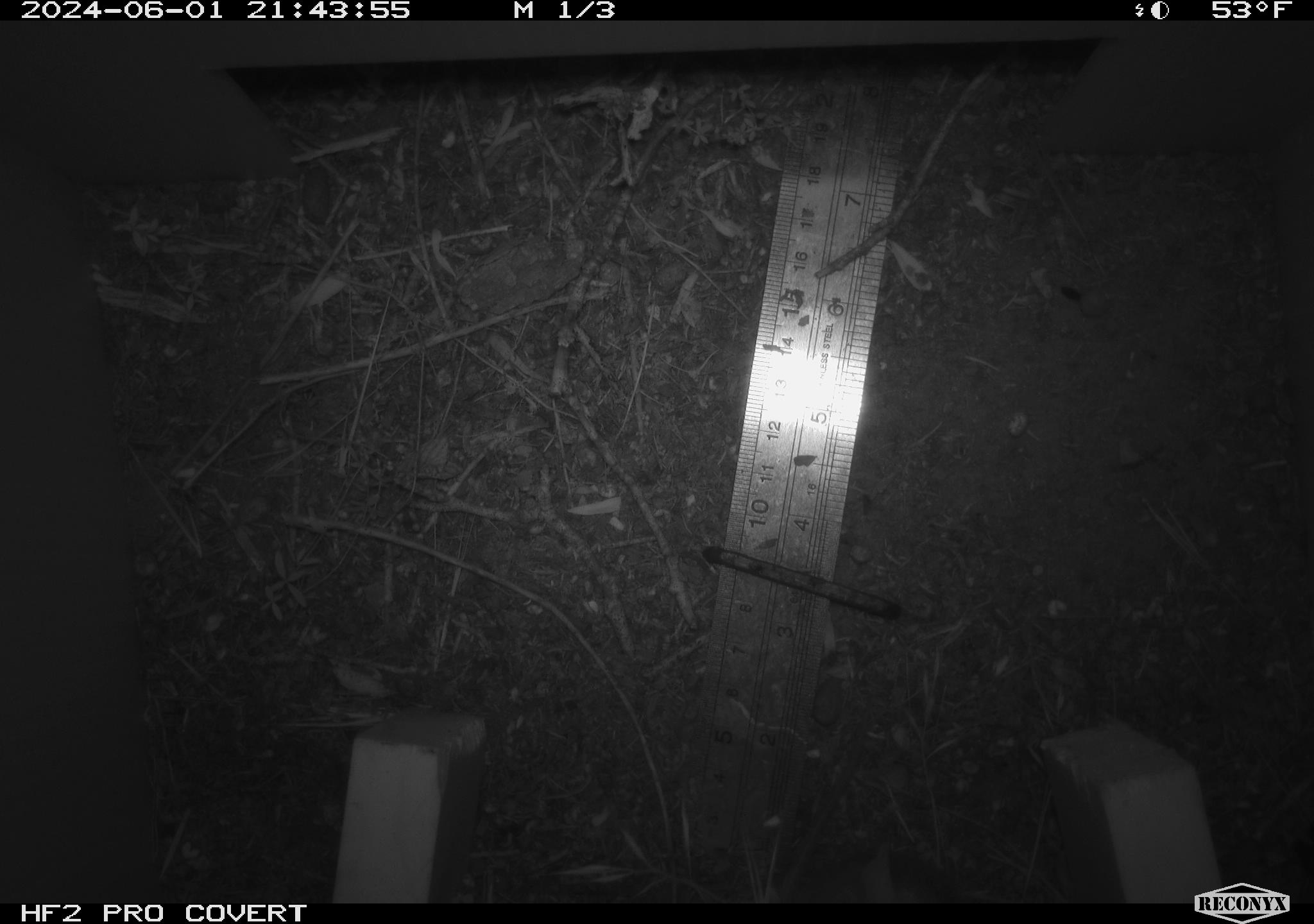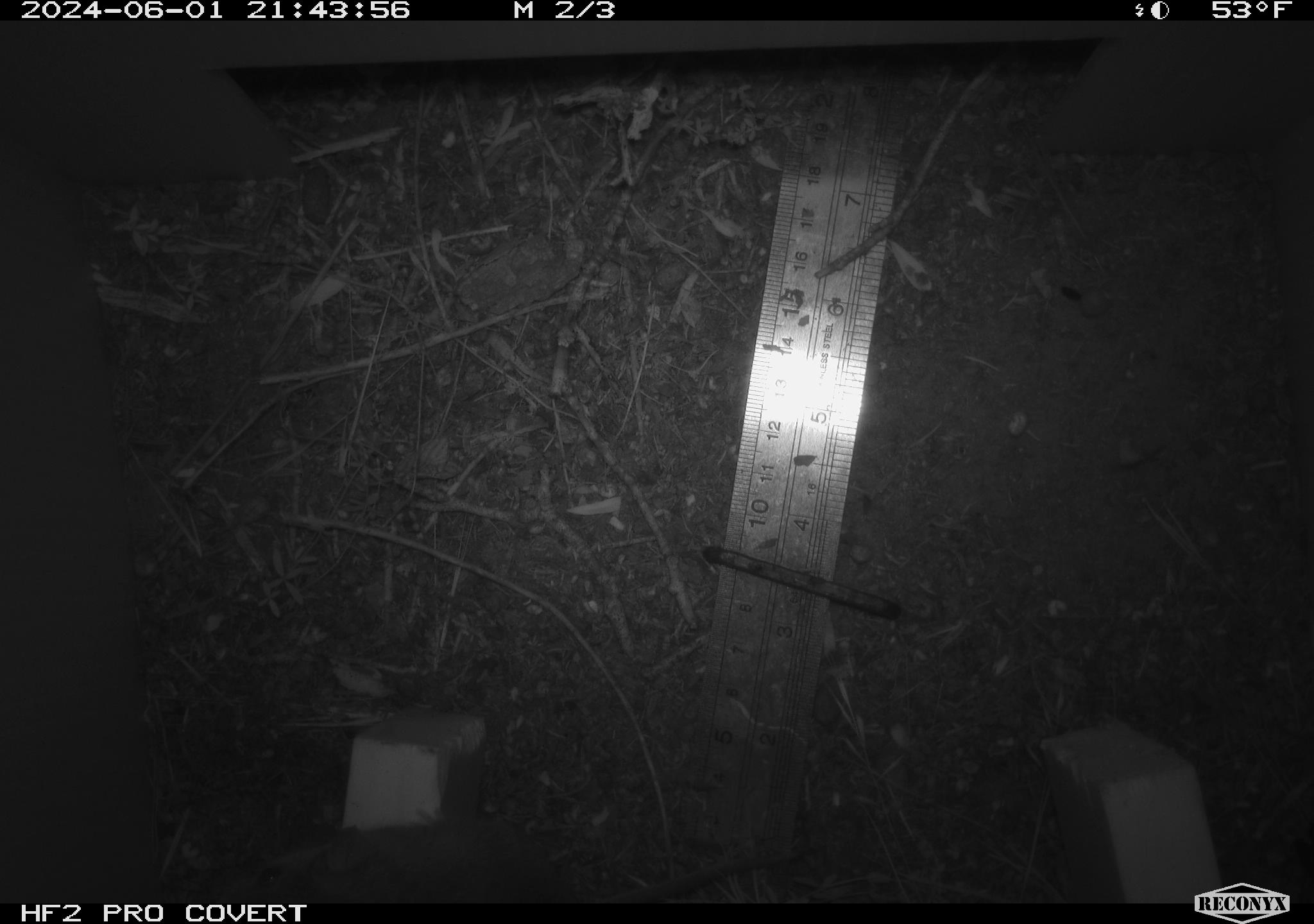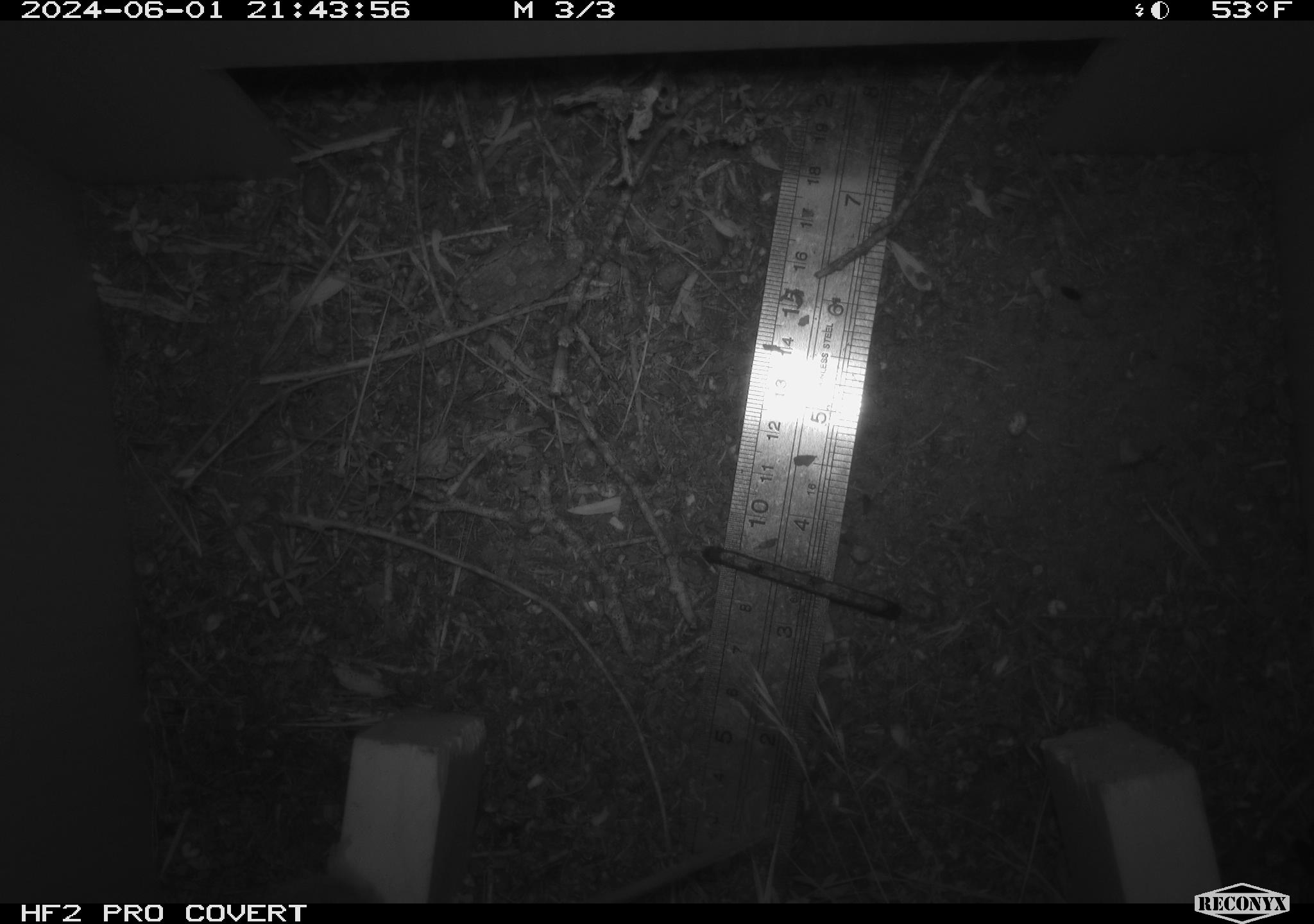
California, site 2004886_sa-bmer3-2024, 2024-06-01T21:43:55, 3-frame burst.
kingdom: Animalia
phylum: Chordata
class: Mammalia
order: Rodentia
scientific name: Rodentia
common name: mouse species